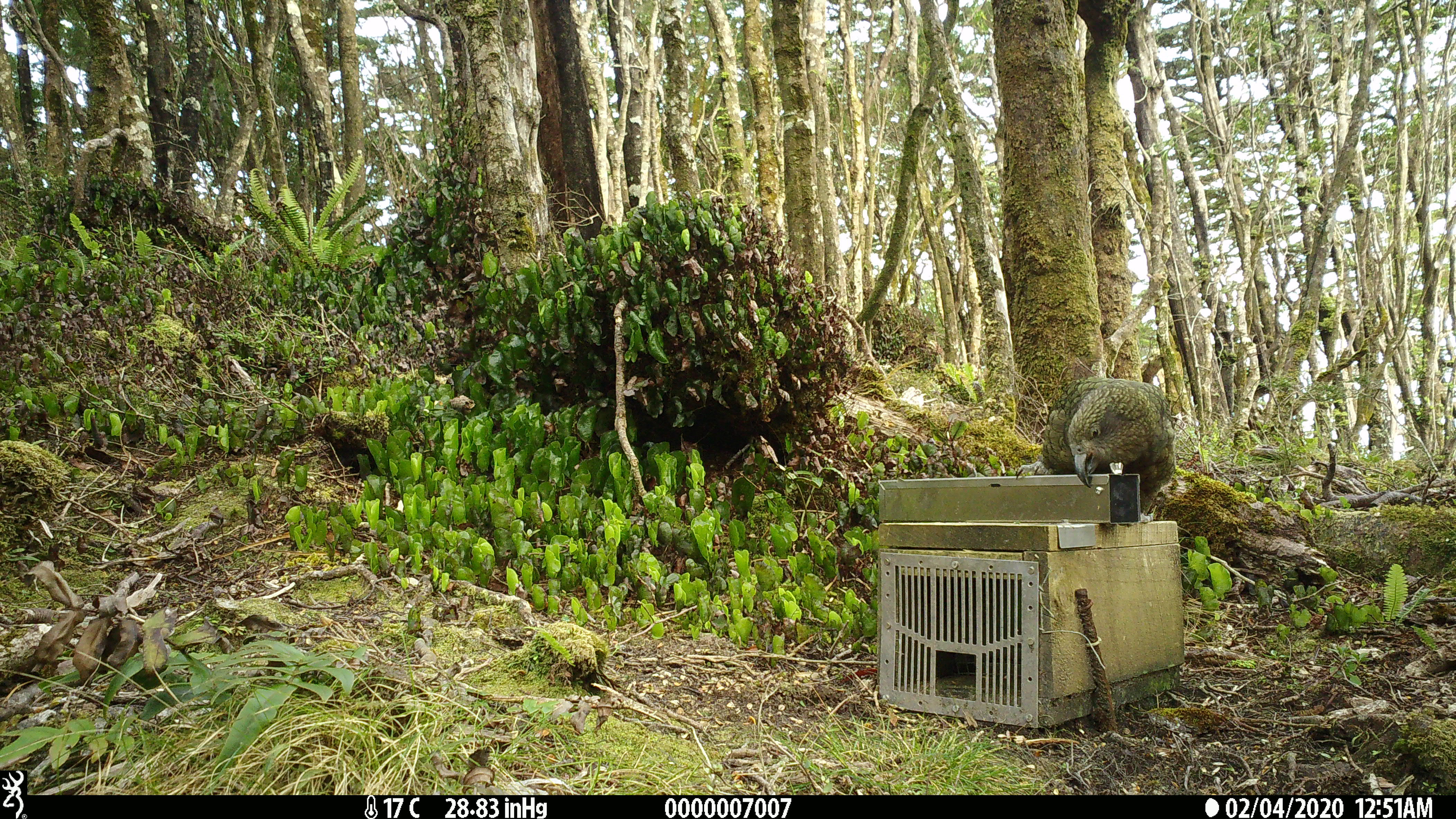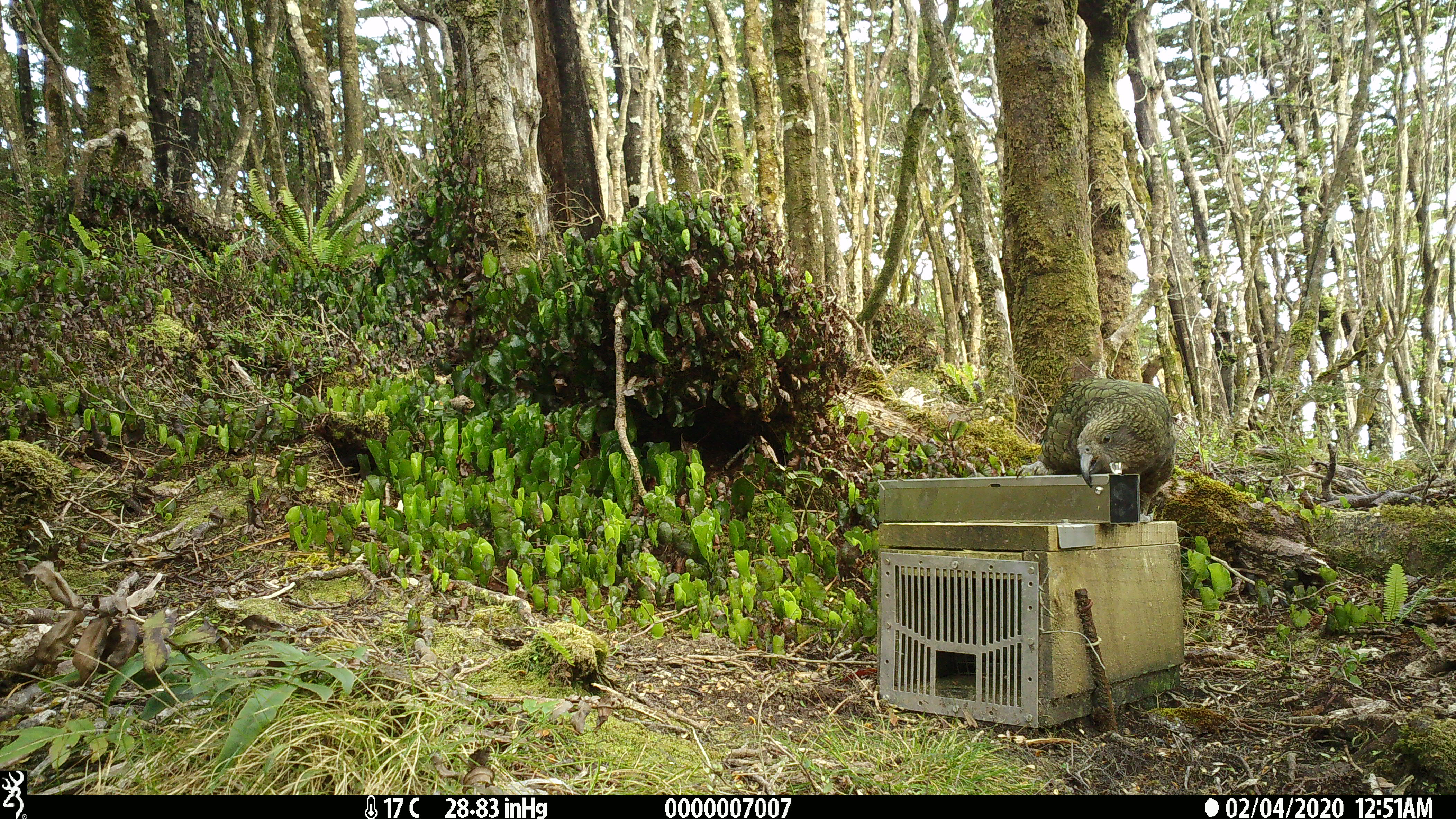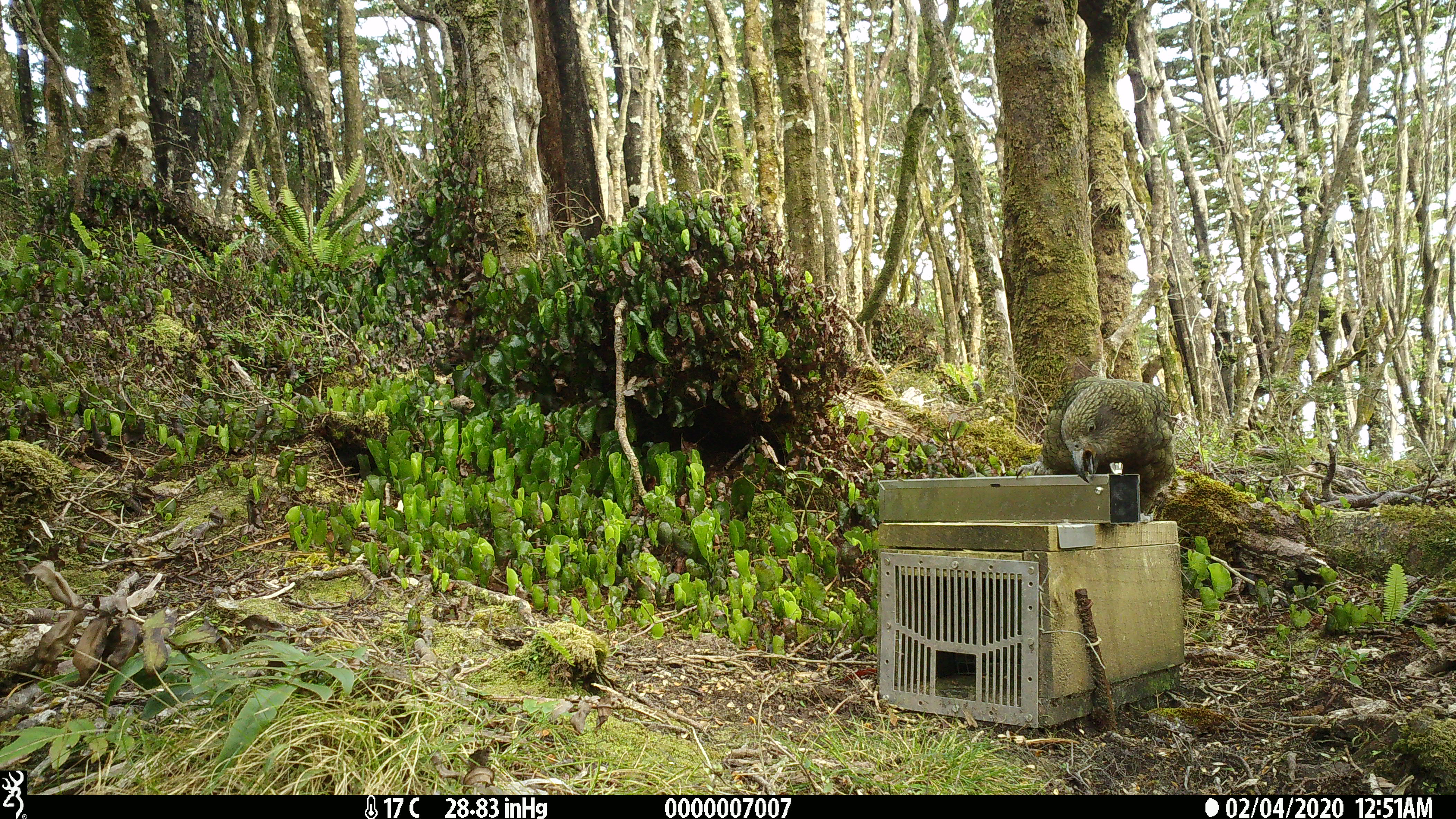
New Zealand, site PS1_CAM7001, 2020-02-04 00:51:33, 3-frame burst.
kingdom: Animalia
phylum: Chordata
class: Aves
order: Psittaciformes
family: Strigopidae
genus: Nestor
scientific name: Nestor notabilis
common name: kea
Kea (Nestor notabilis).